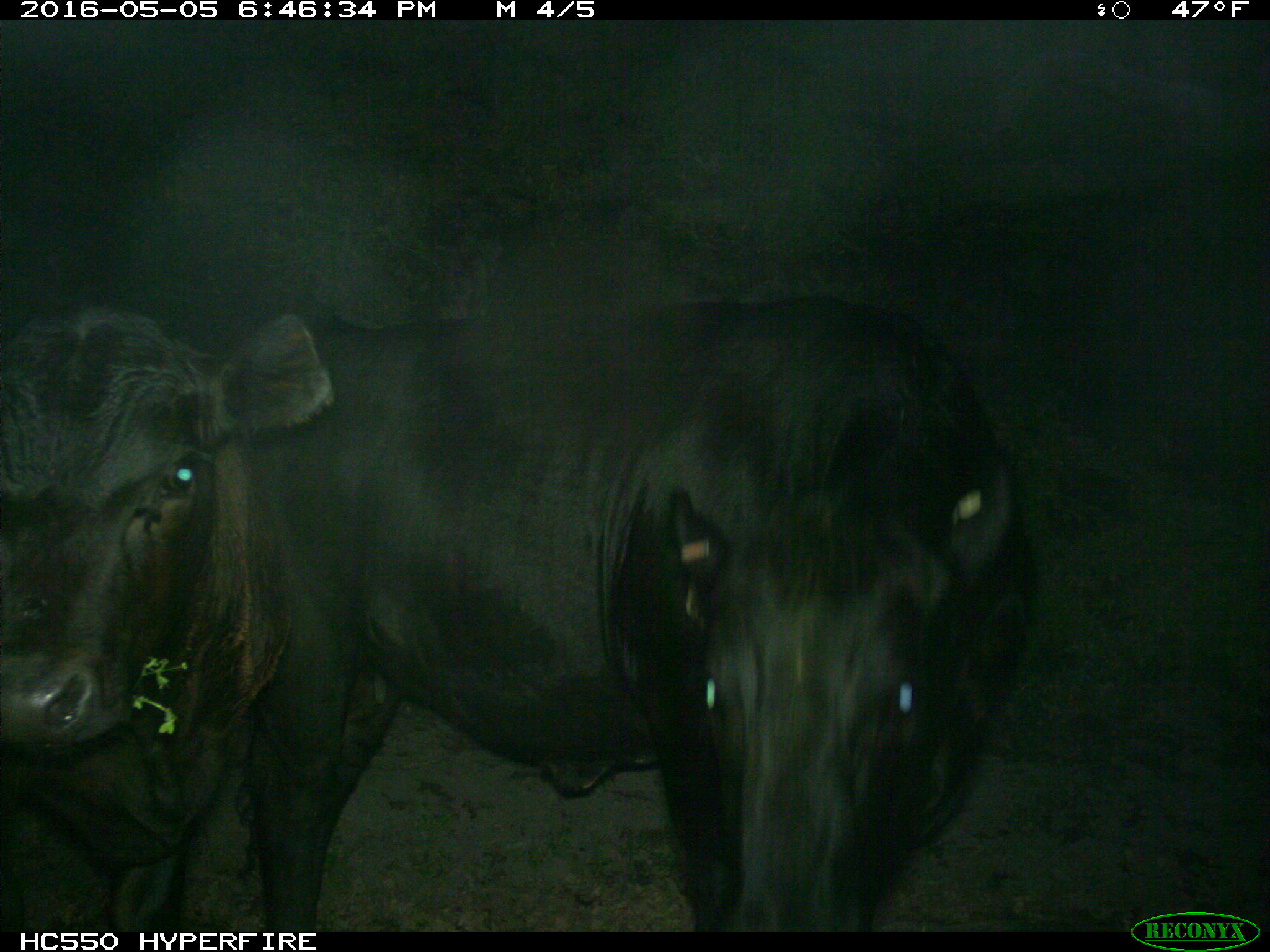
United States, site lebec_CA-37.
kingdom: Animalia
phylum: Chordata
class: Mammalia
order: Artiodactyla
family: Bovidae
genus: Bos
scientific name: Bos taurus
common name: domestic cow